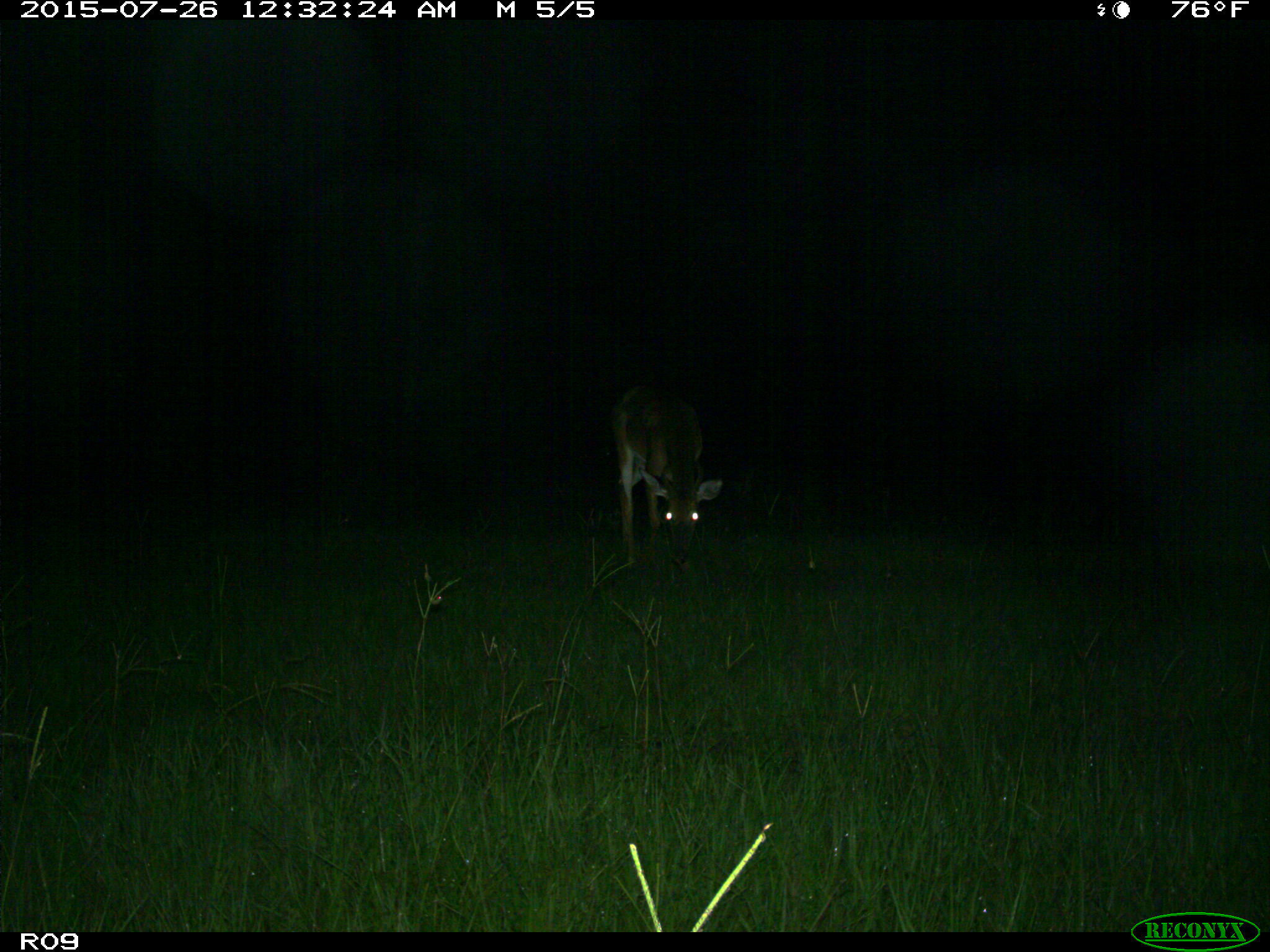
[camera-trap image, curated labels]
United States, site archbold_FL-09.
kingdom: Animalia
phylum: Chordata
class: Mammalia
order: Artiodactyla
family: Cervidae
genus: Odocoileus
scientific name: Odocoileus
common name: deer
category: unidentified deer